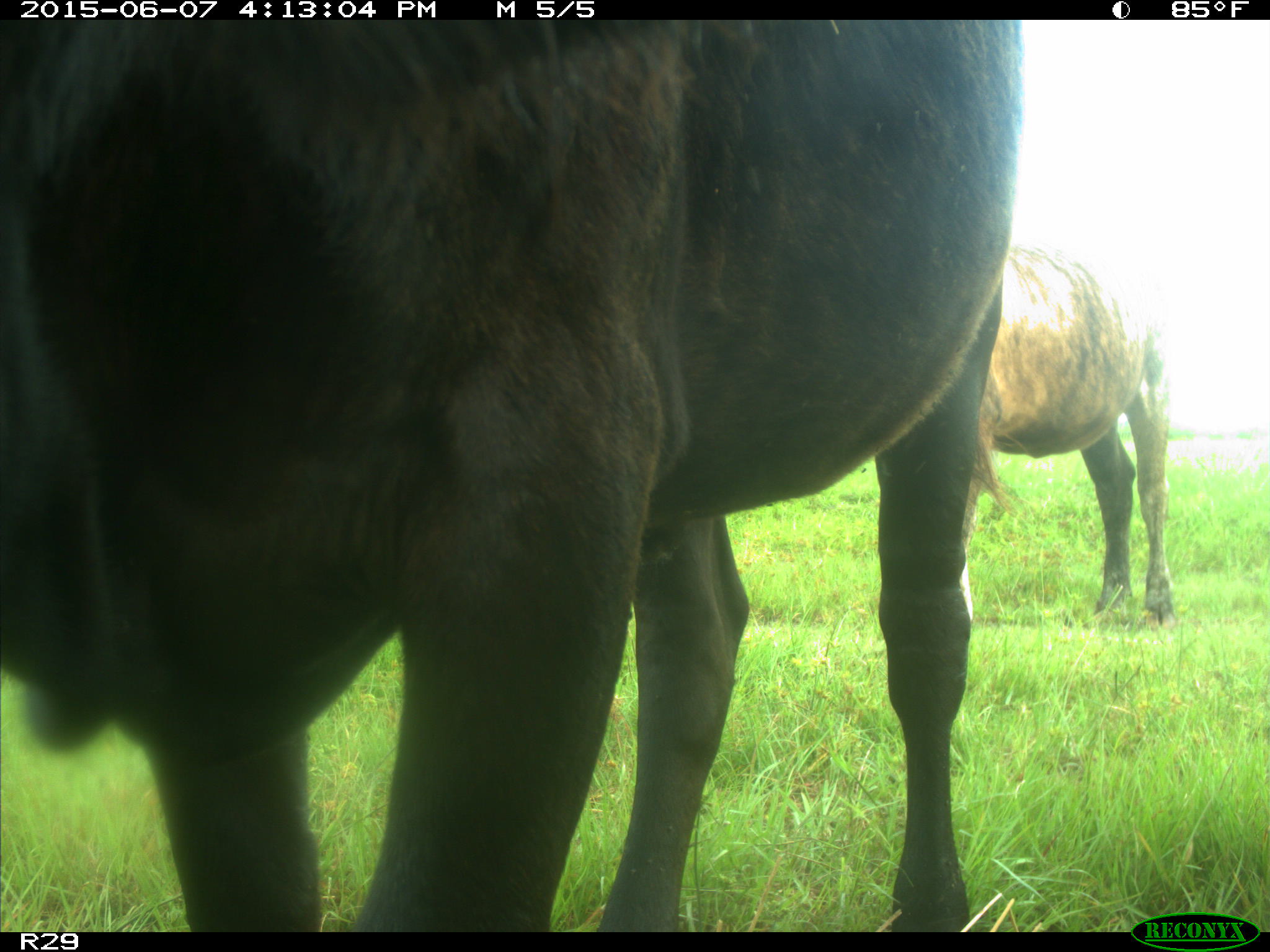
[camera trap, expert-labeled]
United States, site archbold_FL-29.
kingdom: Animalia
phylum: Chordata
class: Mammalia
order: Artiodactyla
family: Bovidae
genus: Bos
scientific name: Bos taurus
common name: domestic cow